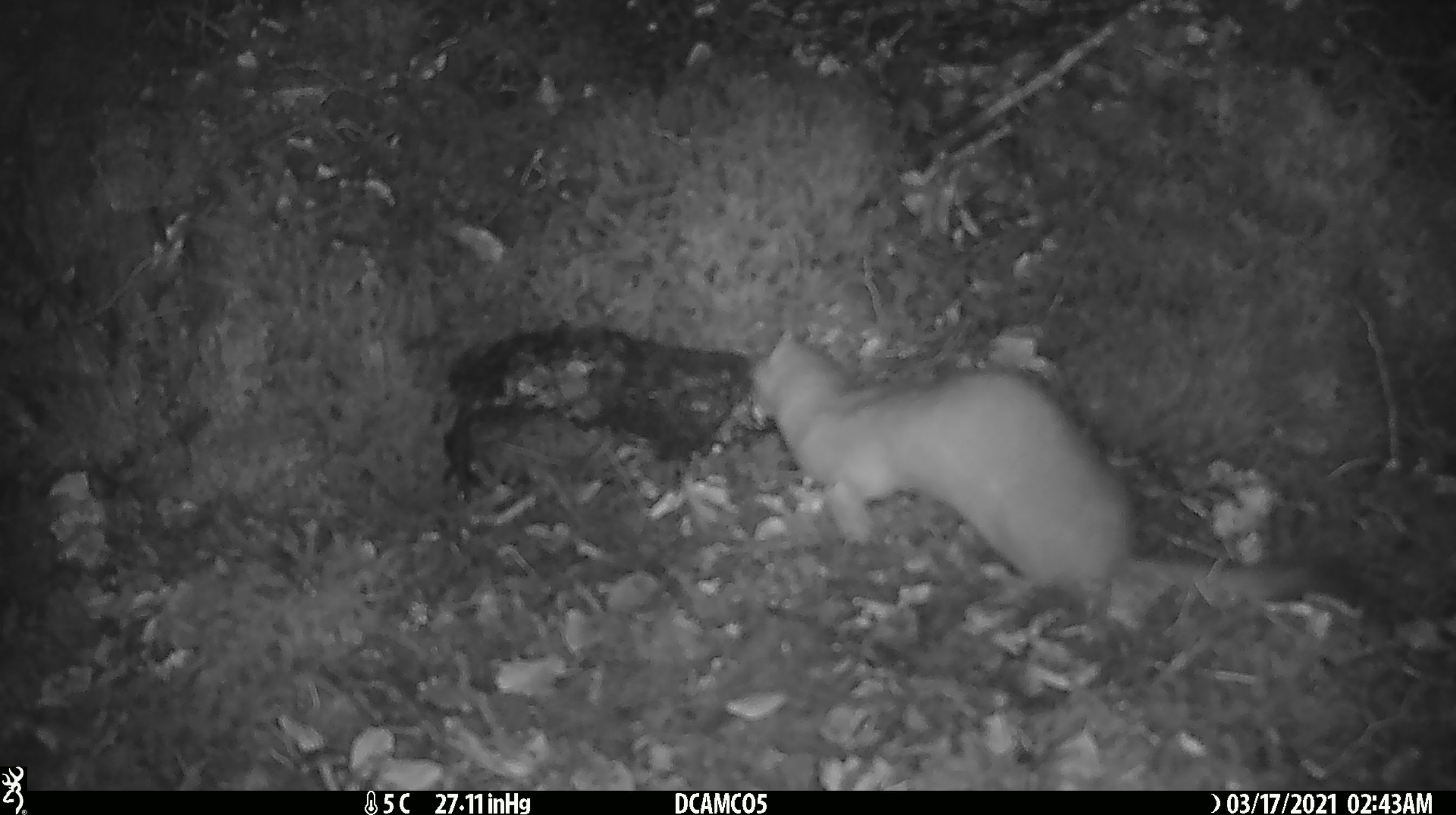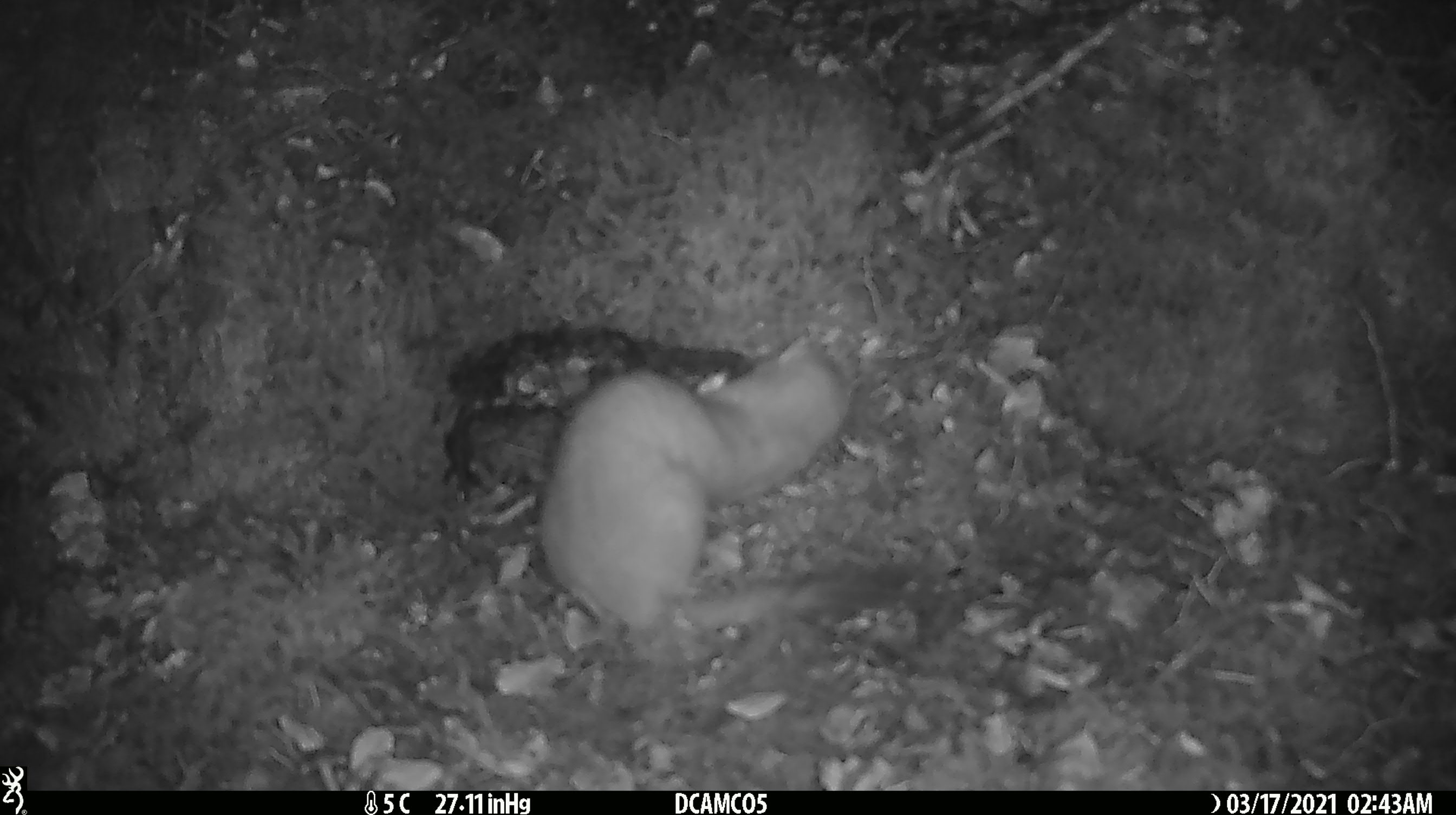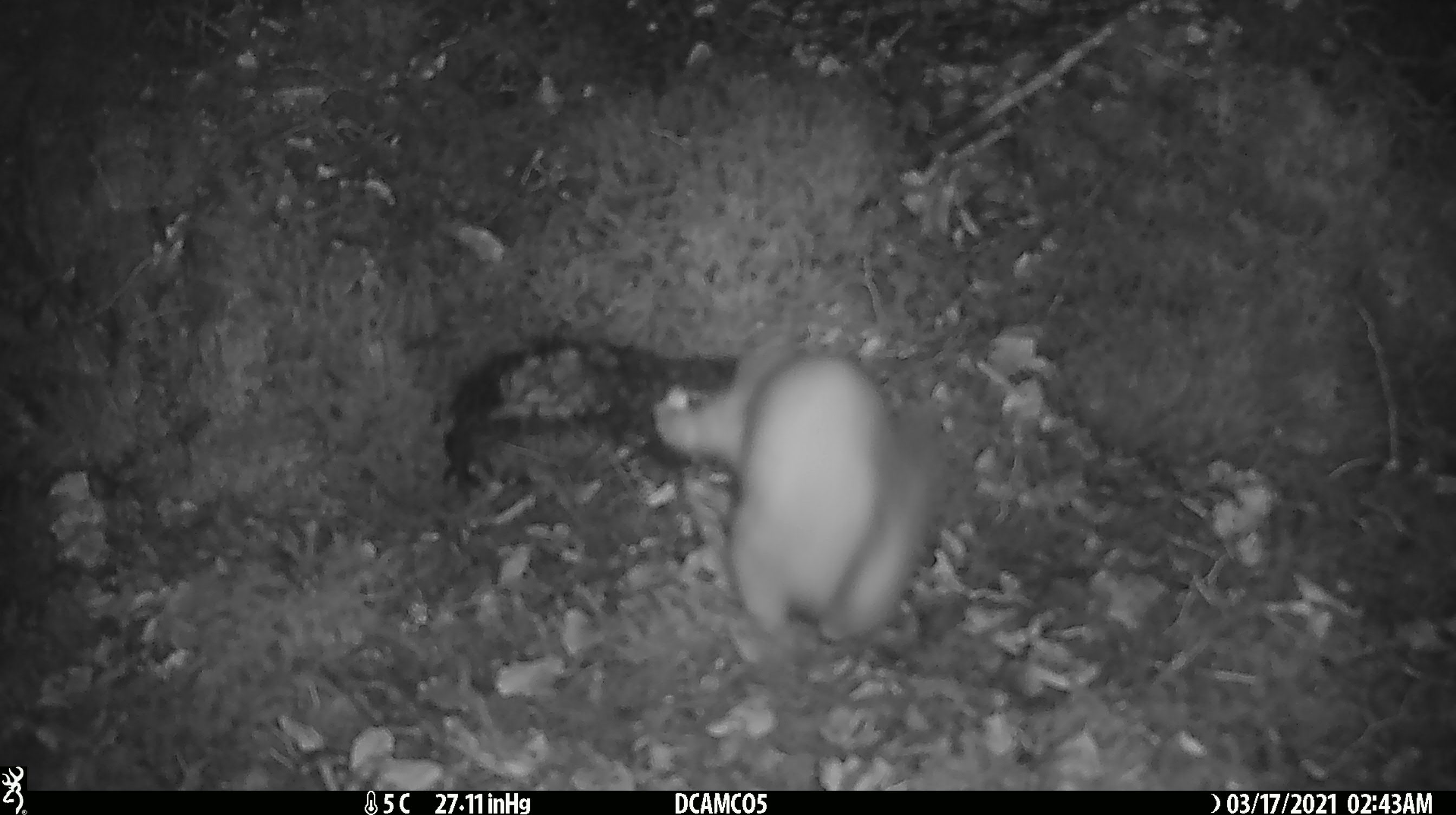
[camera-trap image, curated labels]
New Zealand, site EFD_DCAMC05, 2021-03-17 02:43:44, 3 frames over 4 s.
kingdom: Animalia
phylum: Chordata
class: Mammalia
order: Carnivora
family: Mustelidae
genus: Mustela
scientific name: Mustela erminea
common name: stoat